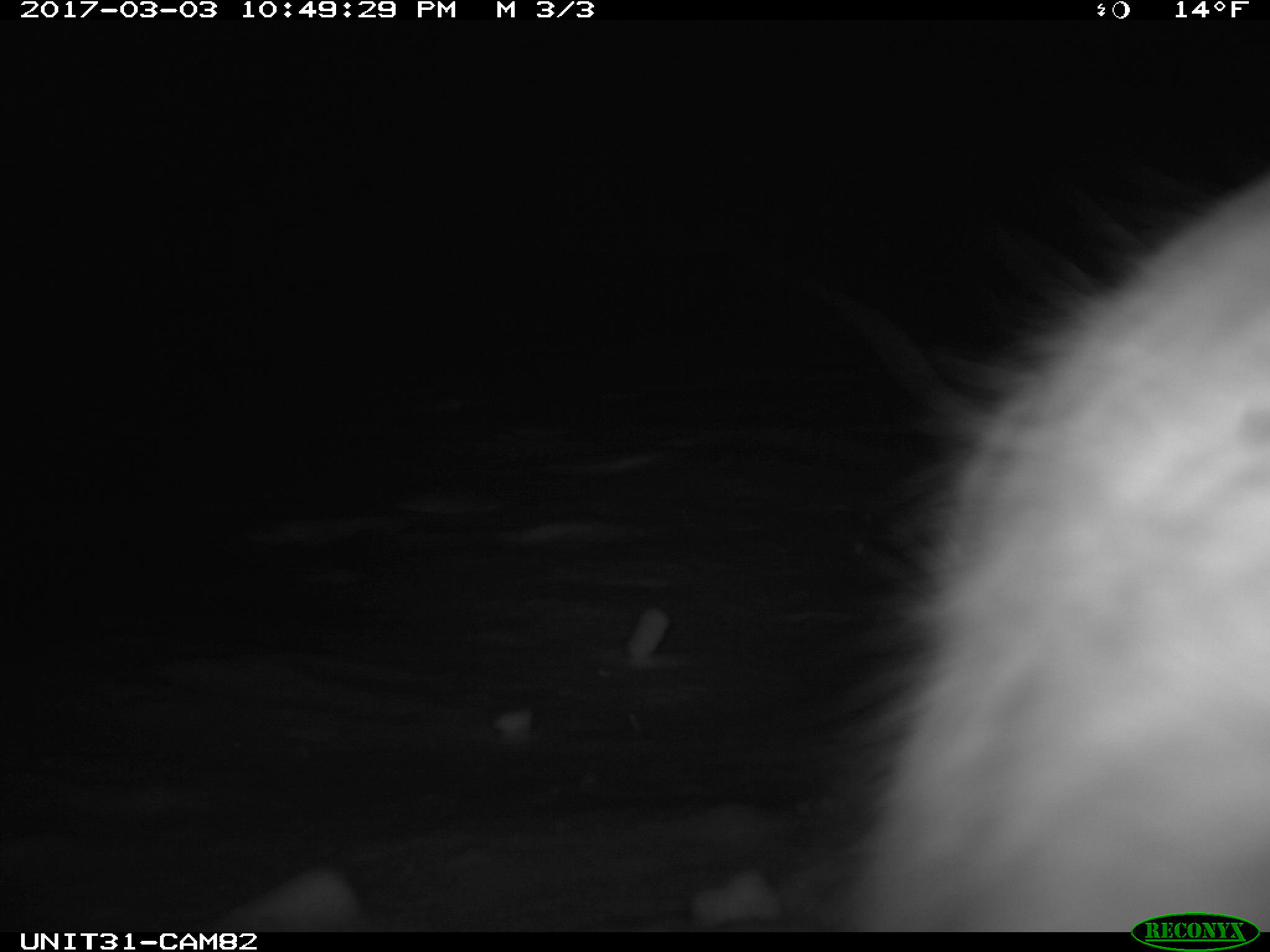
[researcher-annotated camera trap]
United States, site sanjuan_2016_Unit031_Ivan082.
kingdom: Animalia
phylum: Chordata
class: Mammalia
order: Lagomorpha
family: Leporidae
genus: Lepus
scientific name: Lepus americanus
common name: snowshoe hare